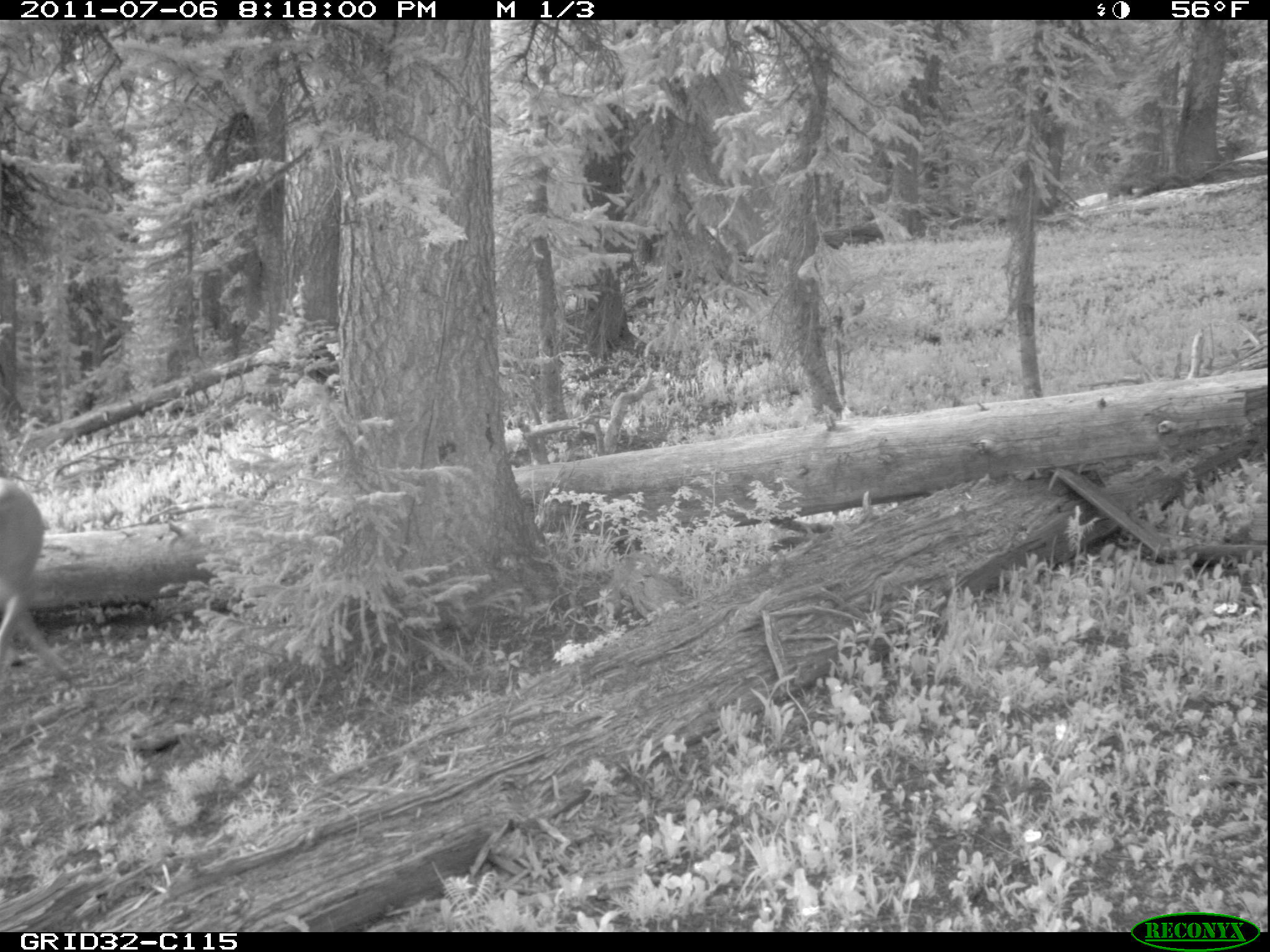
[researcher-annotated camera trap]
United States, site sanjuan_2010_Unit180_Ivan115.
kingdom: Animalia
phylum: Chordata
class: Mammalia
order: Artiodactyla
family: Cervidae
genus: Odocoileus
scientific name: Odocoileus hemionus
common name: mule deer